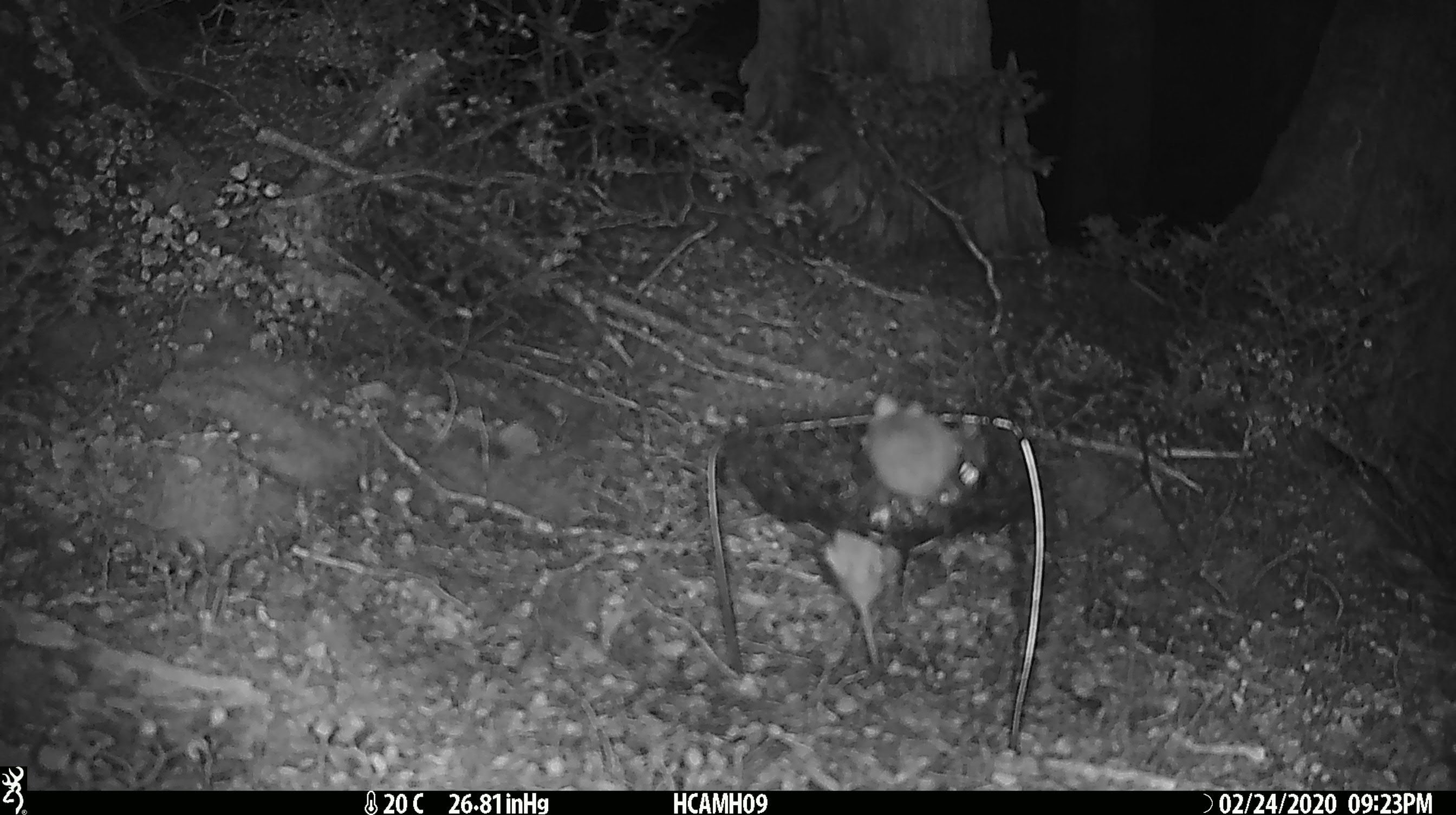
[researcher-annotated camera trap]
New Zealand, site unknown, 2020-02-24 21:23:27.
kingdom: Animalia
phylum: Chordata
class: Mammalia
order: Rodentia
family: Muridae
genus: Mus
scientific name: Mus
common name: mouse